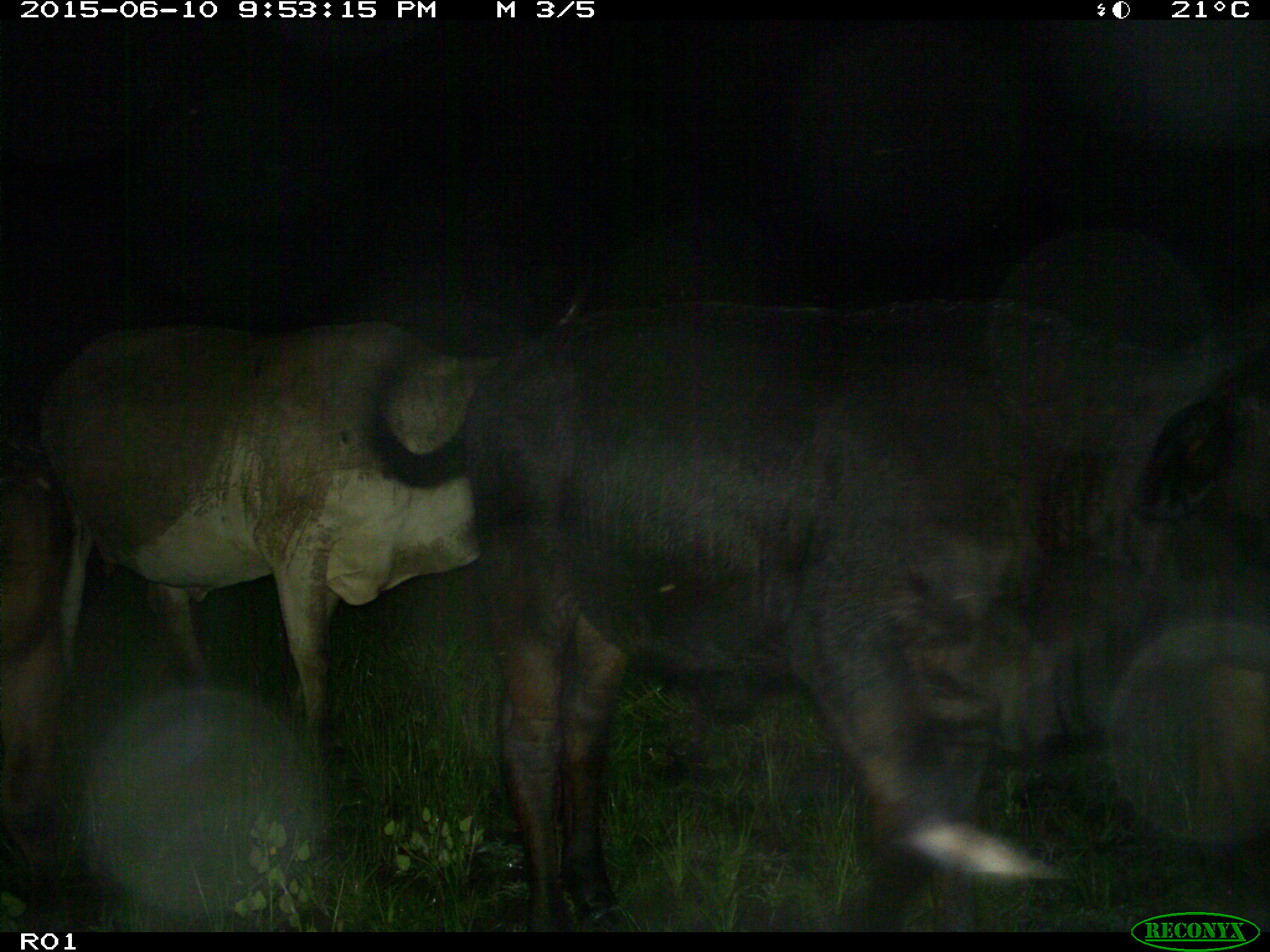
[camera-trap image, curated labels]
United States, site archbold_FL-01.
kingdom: Animalia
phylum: Chordata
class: Mammalia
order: Artiodactyla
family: Bovidae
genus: Bos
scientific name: Bos taurus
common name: domestic cow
Bos taurus (domestic cow).